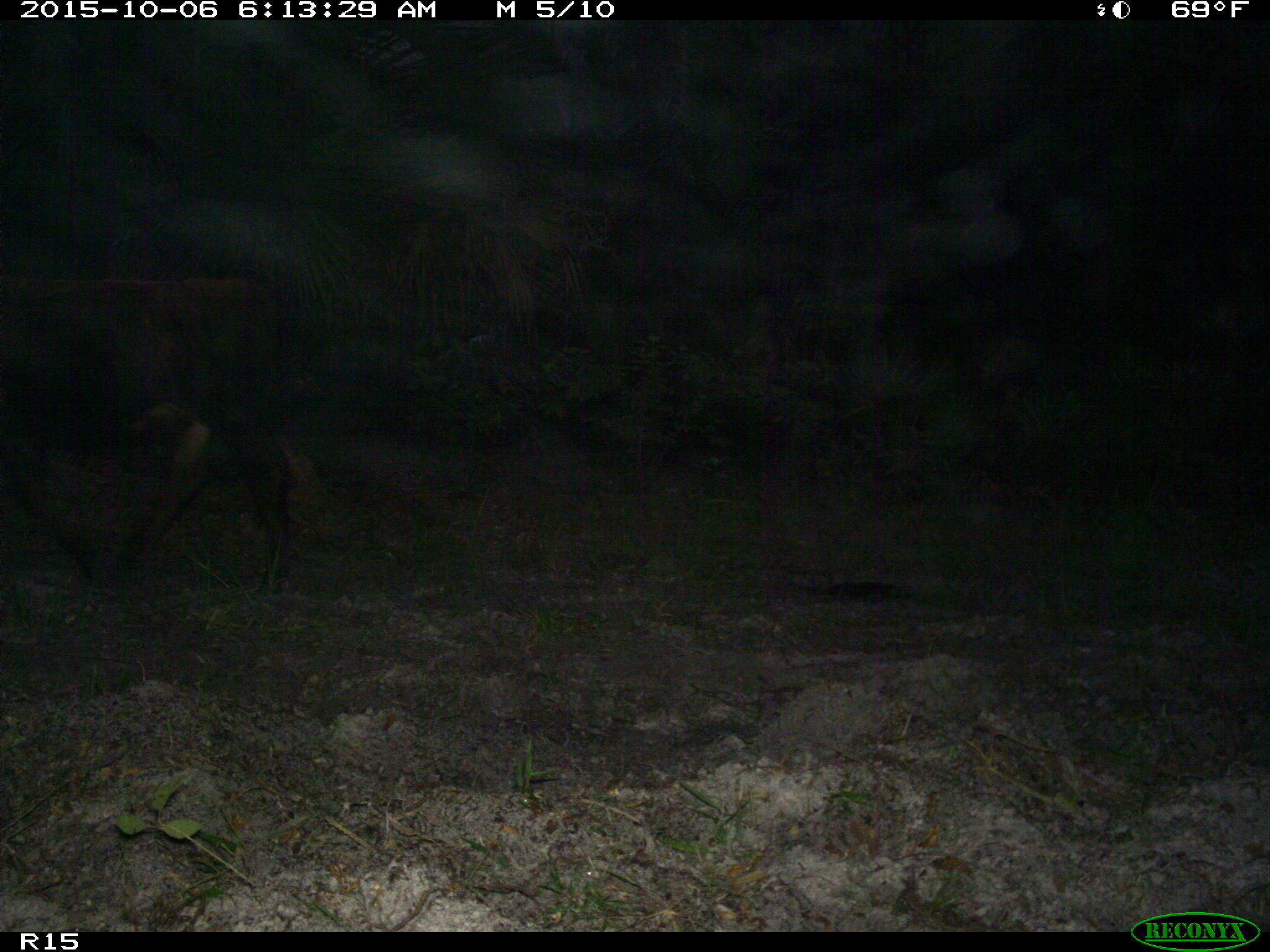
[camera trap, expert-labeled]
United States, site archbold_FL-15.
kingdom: Animalia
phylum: Chordata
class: Mammalia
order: Artiodactyla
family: Bovidae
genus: Bos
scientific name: Bos taurus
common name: domestic cow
Bos taurus (domestic cow).